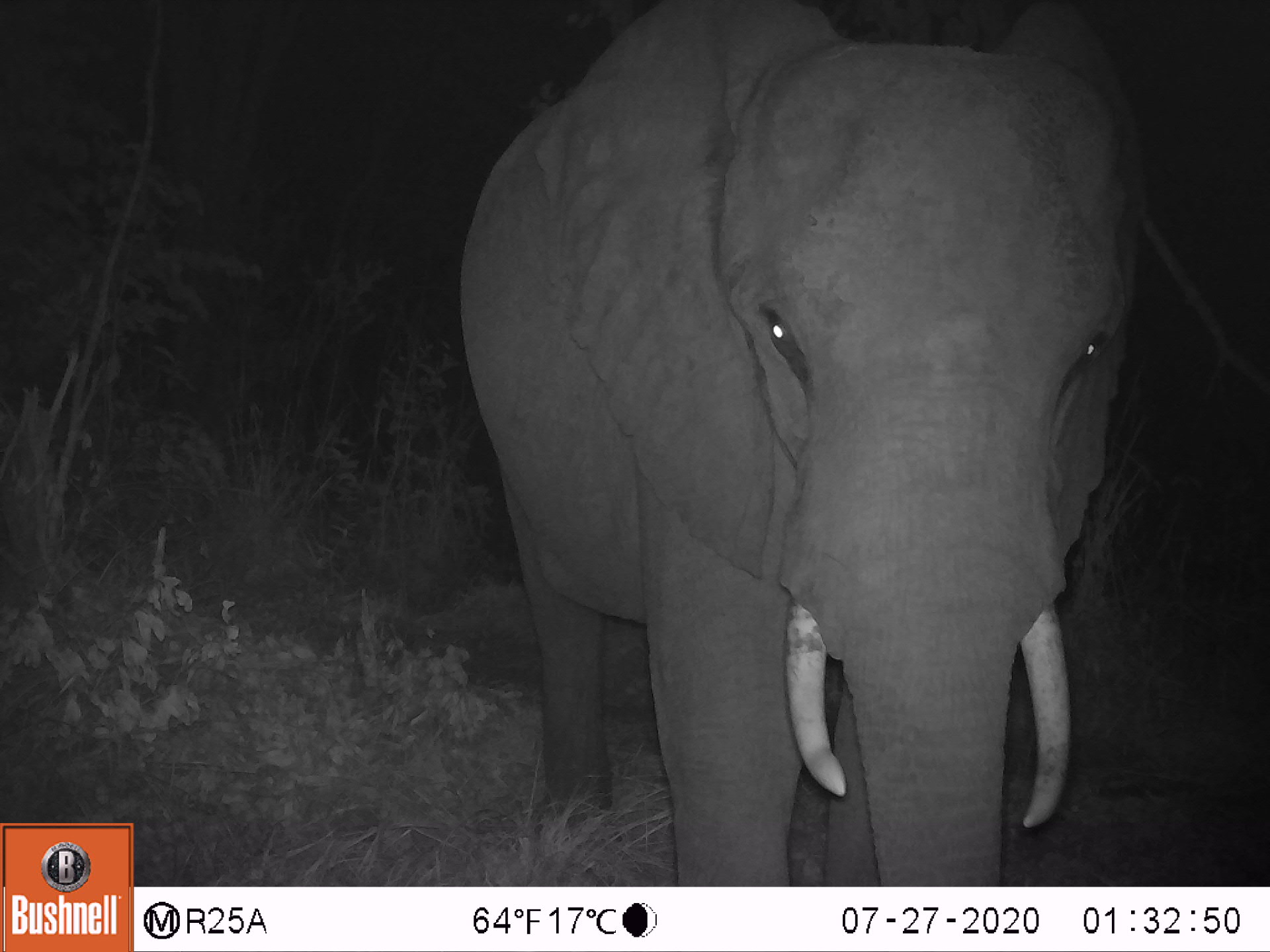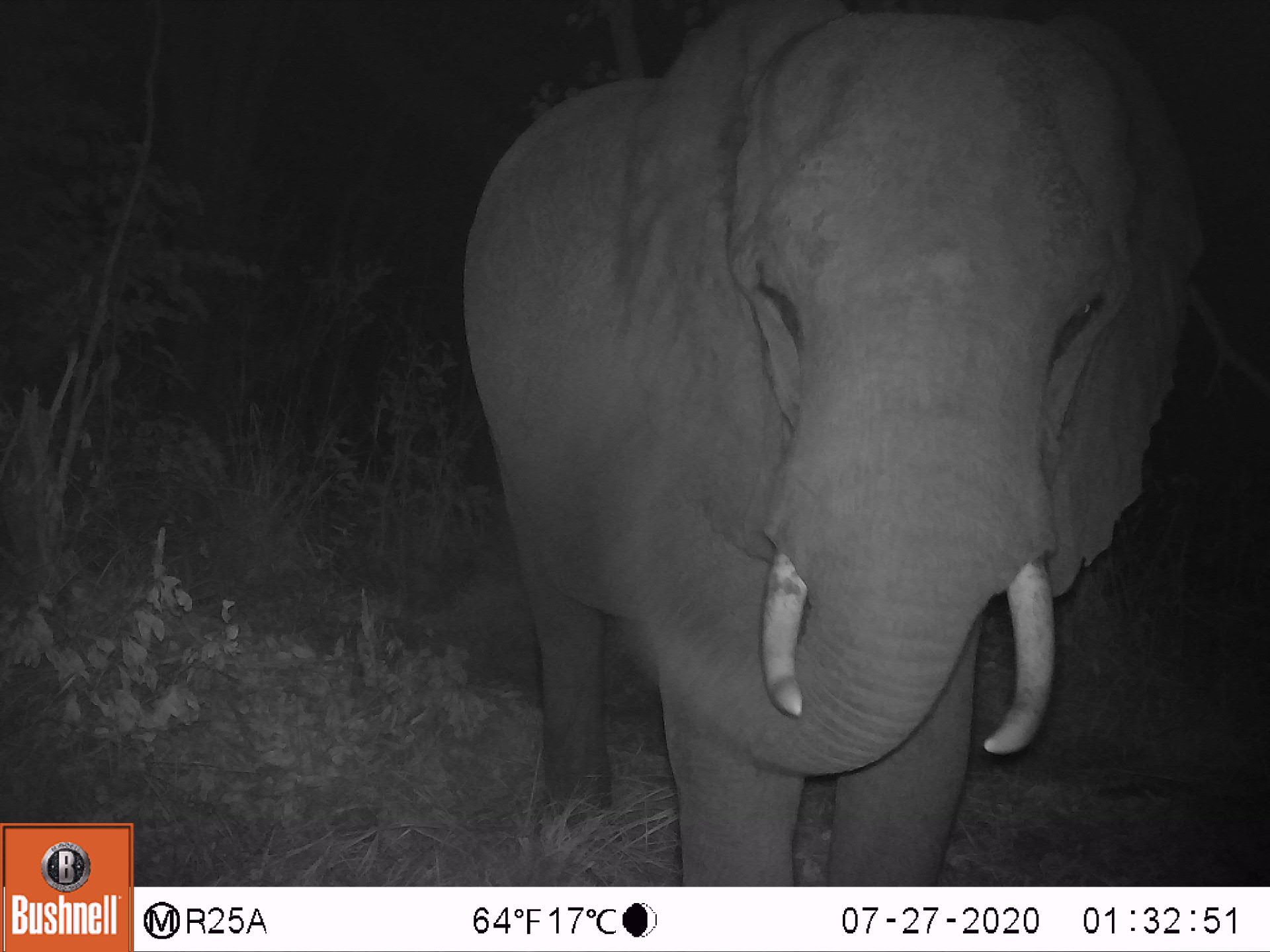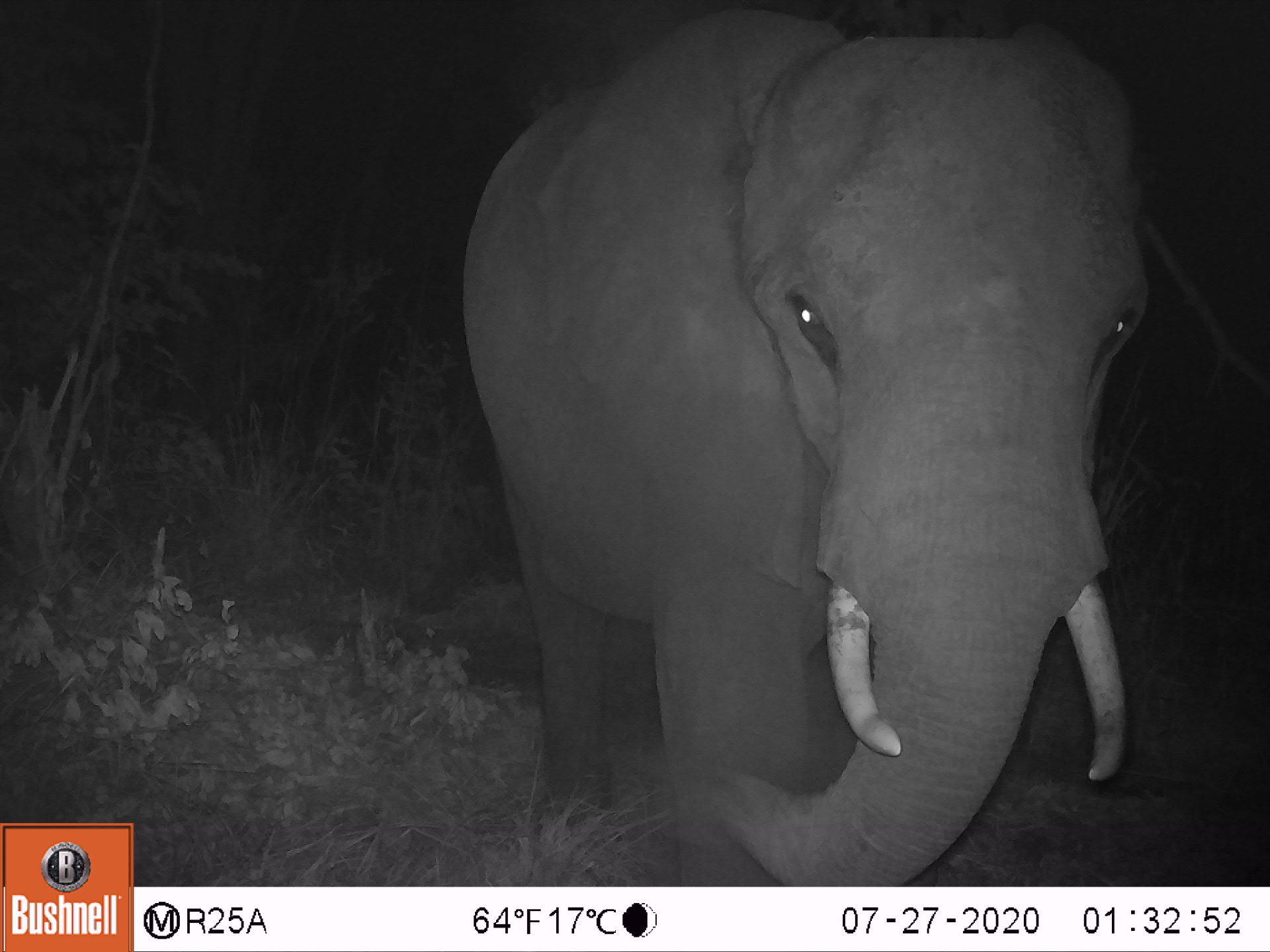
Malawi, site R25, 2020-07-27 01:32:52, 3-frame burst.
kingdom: Animalia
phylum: Chordata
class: Mammalia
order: Proboscidea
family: Elephantidae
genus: Loxodonta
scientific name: Loxodonta africana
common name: african savanna elephant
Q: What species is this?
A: African savanna elephant (Loxodonta africana).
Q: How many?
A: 1.